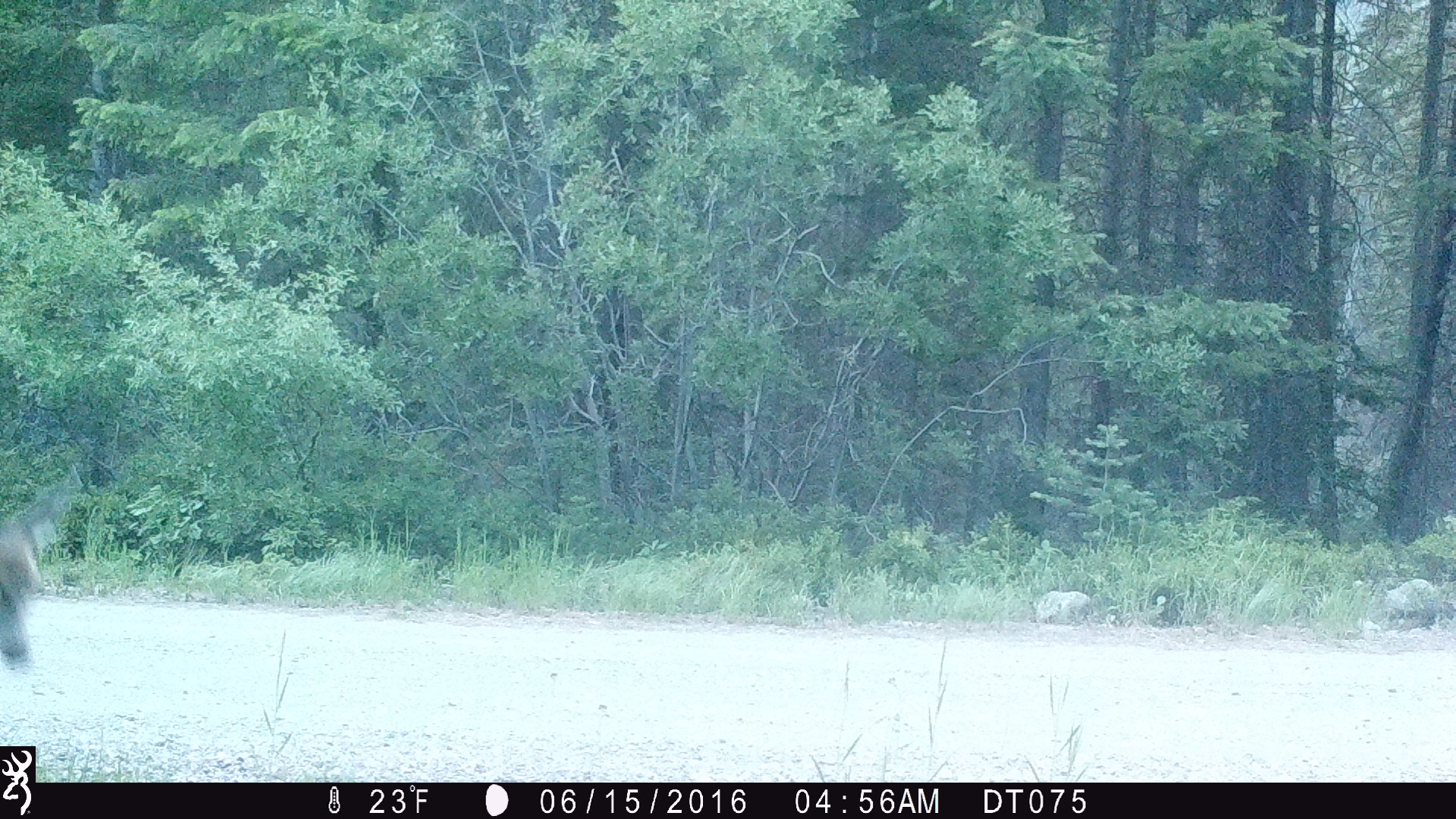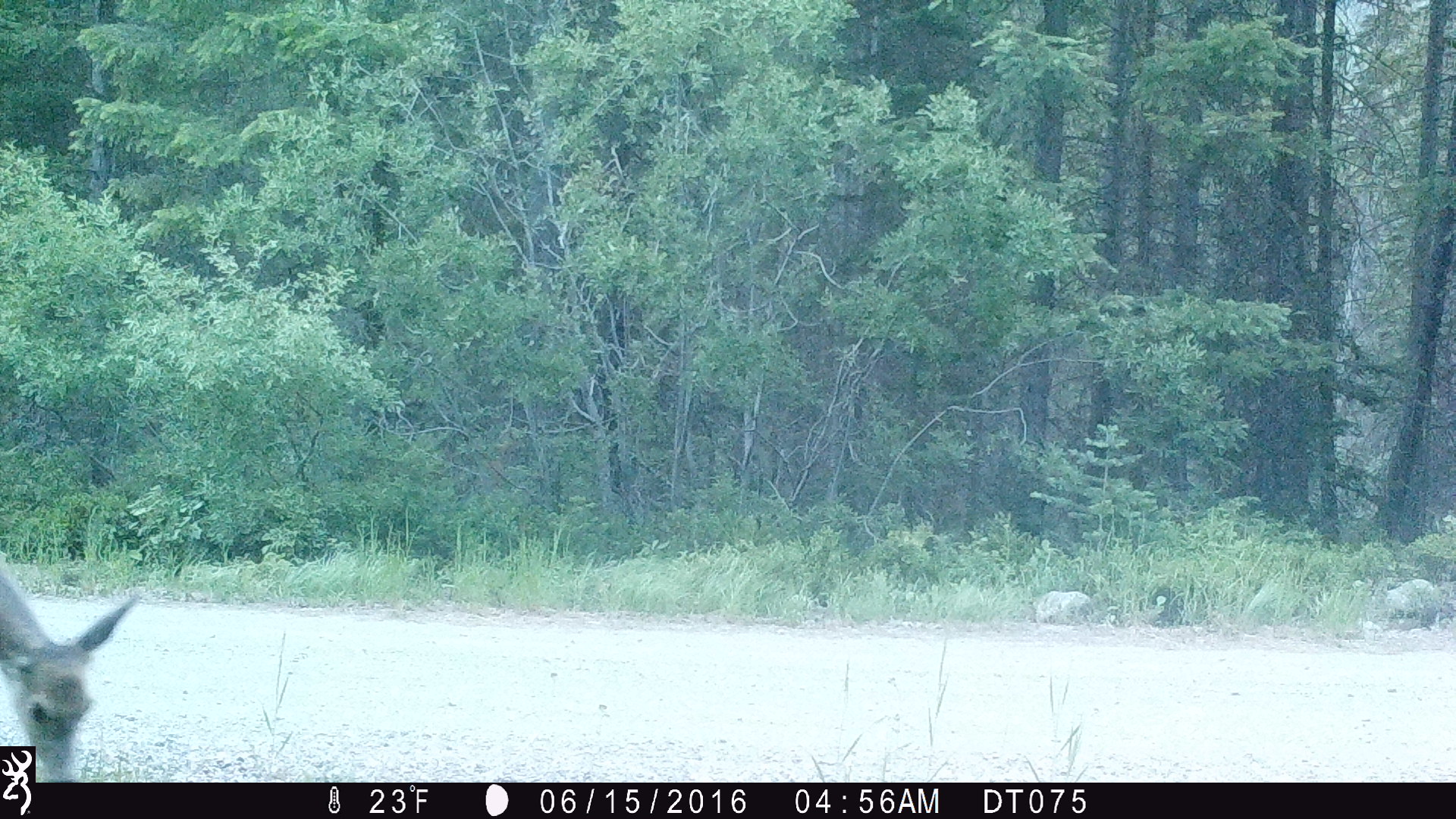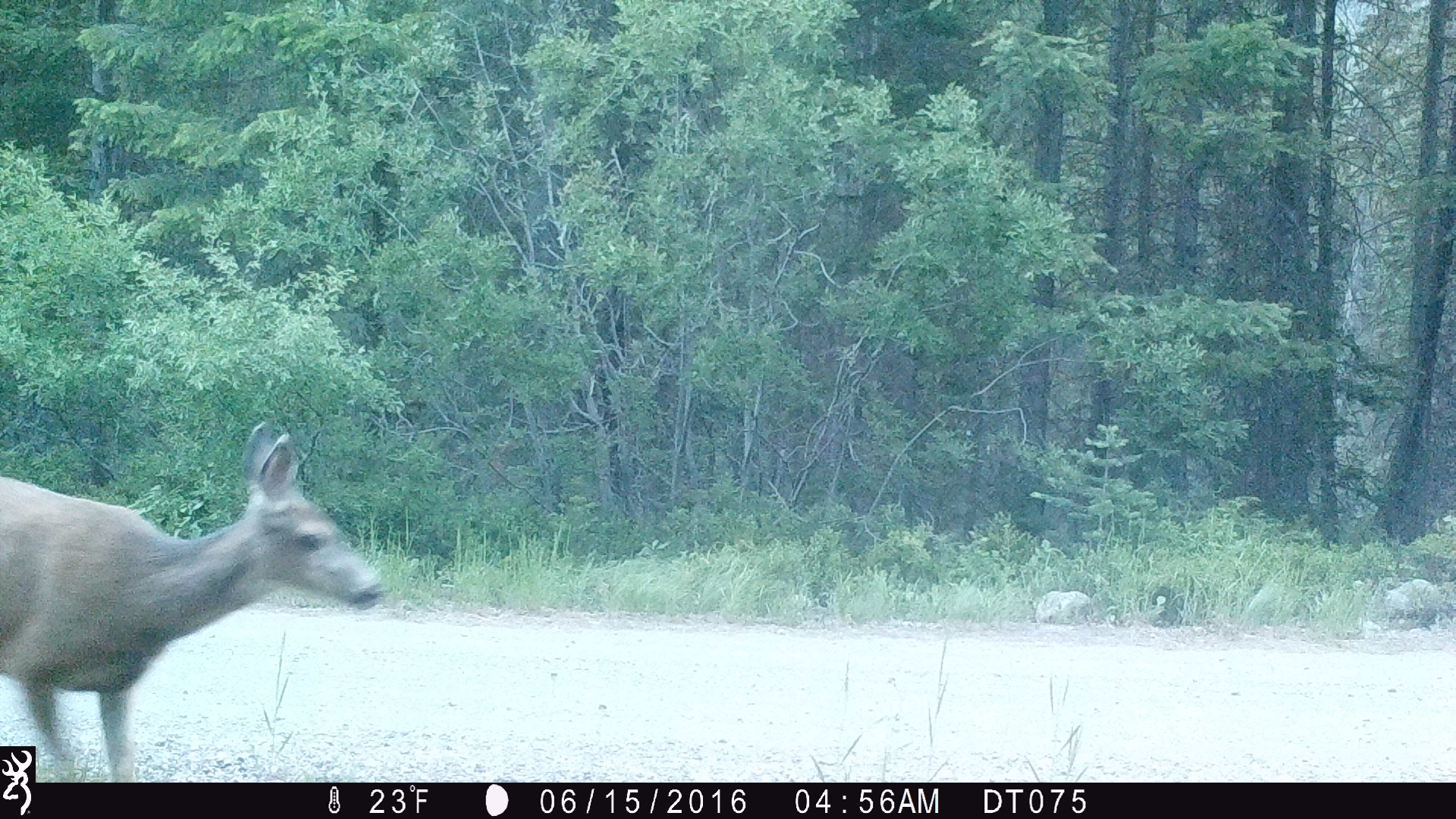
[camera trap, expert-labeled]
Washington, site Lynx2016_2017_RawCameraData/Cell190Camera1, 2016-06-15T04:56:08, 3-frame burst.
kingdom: Animalia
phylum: Chordata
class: Mammalia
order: Artiodactyla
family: Cervidae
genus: Odocoileus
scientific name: Odocoileus hemionus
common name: mule deer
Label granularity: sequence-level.